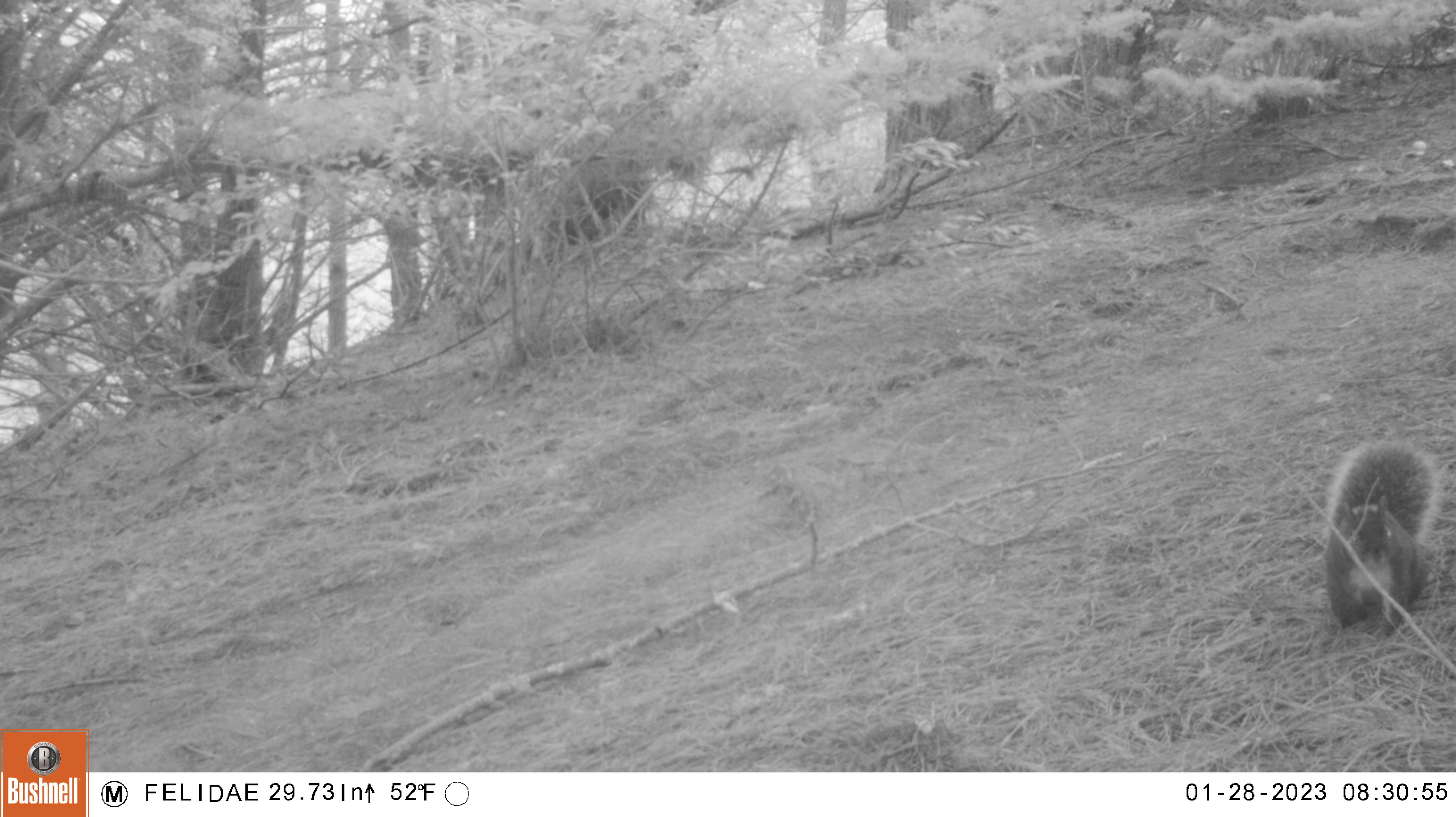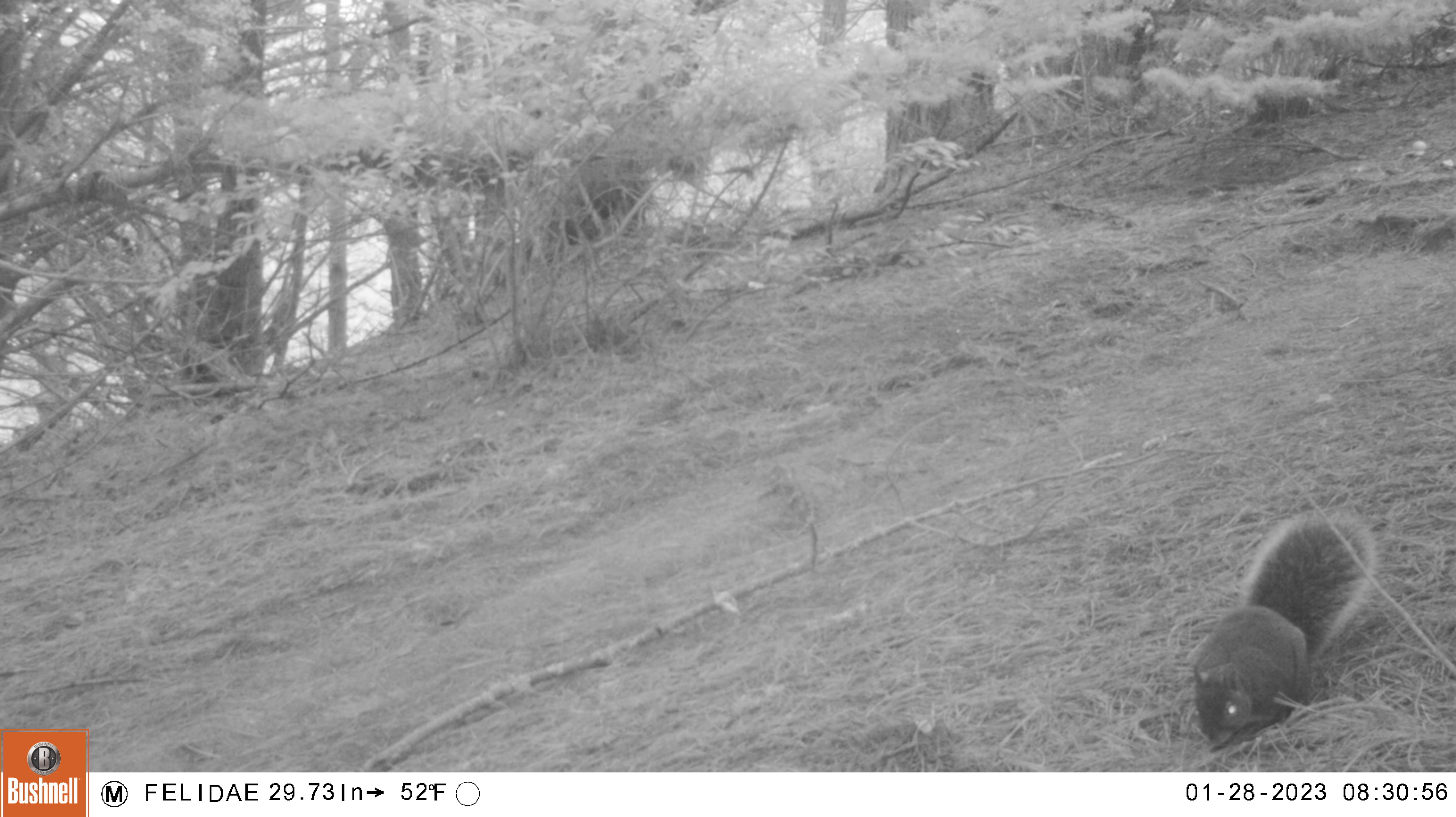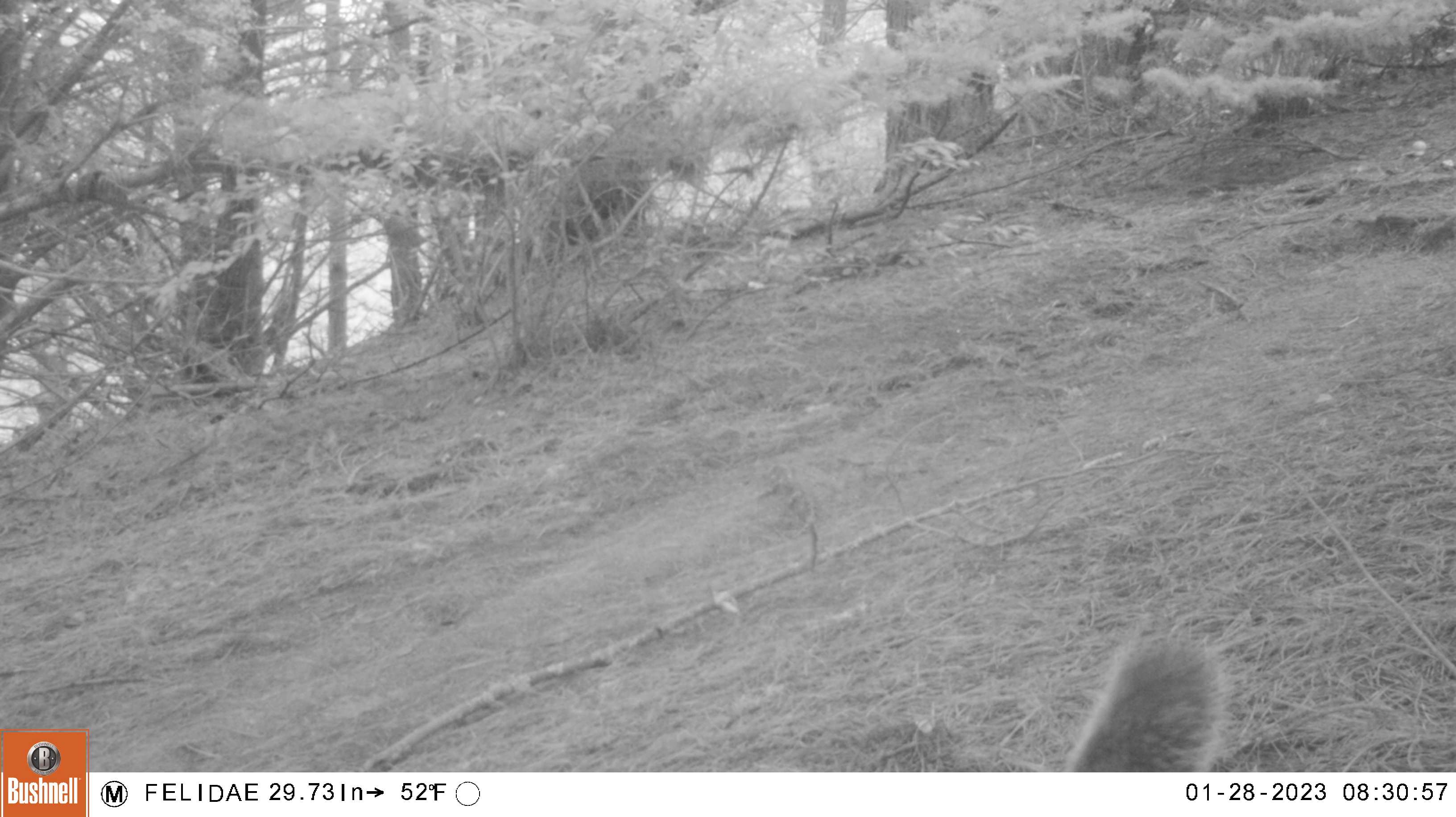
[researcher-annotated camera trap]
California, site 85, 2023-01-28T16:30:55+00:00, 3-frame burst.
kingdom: Animalia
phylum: Chordata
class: Mammalia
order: Rodentia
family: Sciuridae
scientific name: Sciuridae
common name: squirrel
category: unknown squirrel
Unknown squirrel (squirrel) (Sciuridae).